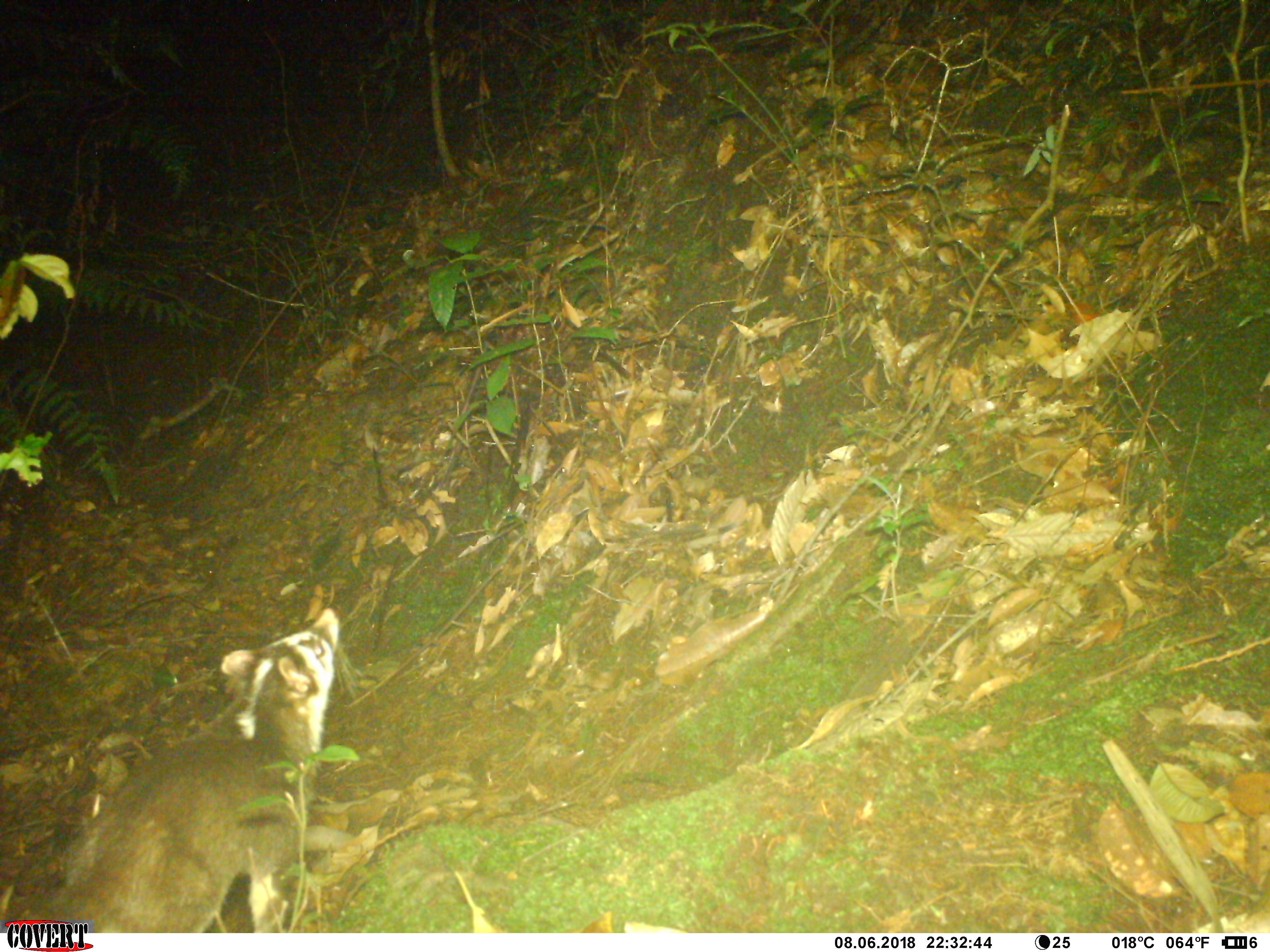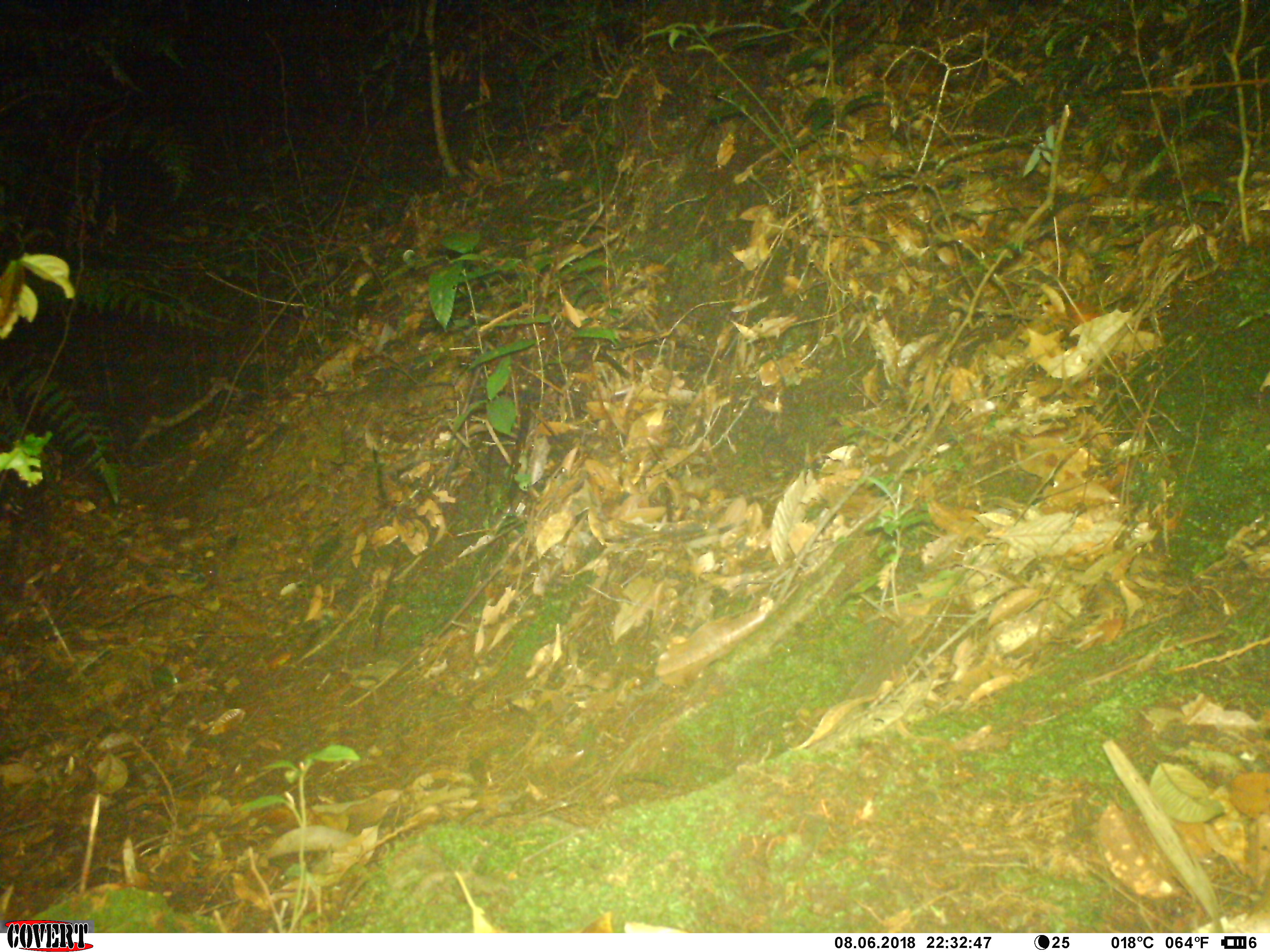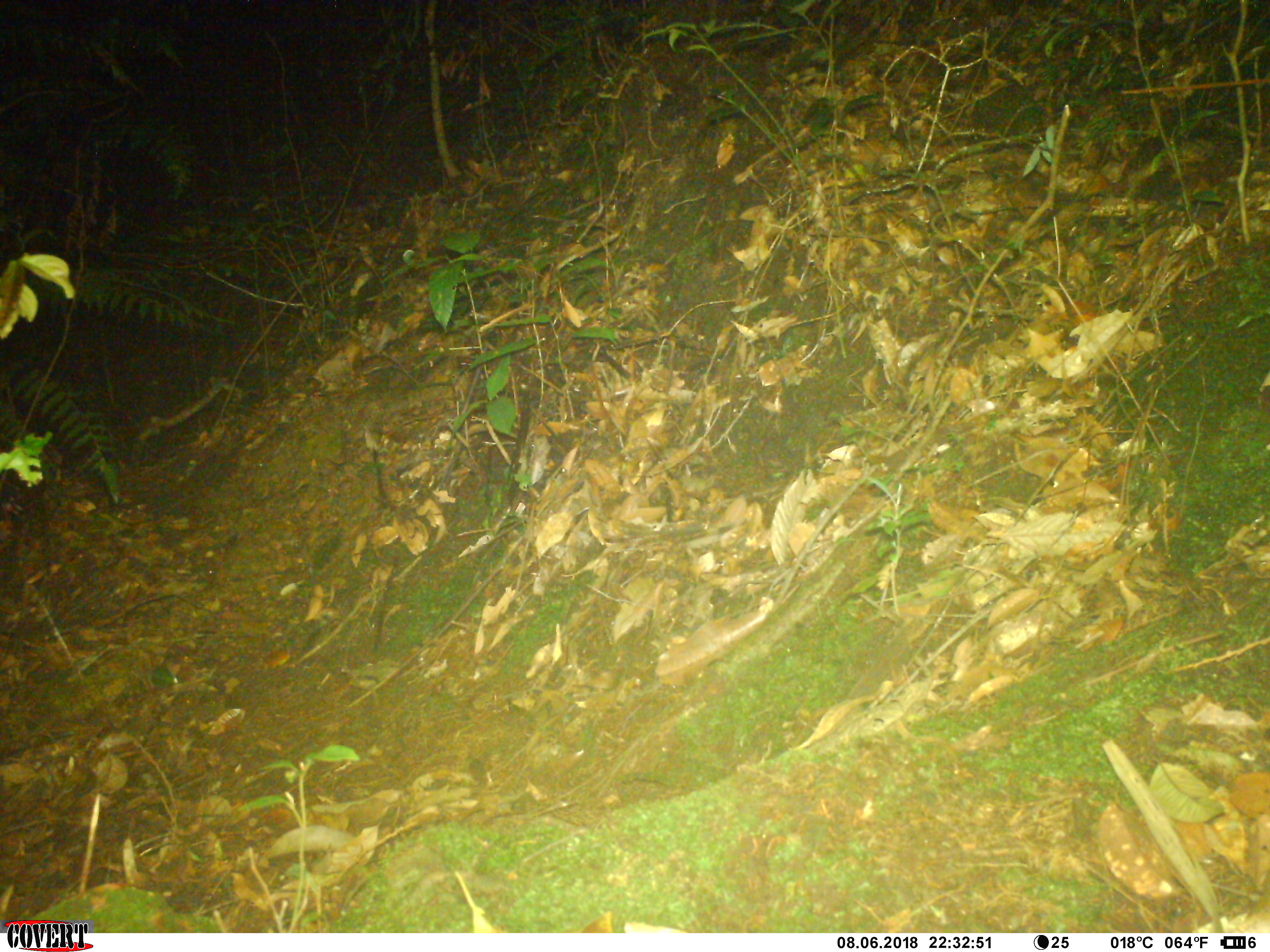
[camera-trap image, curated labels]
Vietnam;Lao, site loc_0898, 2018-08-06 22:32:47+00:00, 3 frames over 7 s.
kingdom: Animalia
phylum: Chordata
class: Mammalia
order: Carnivora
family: Mustelidae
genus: Melogale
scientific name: Melogale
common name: ferret badger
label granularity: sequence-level